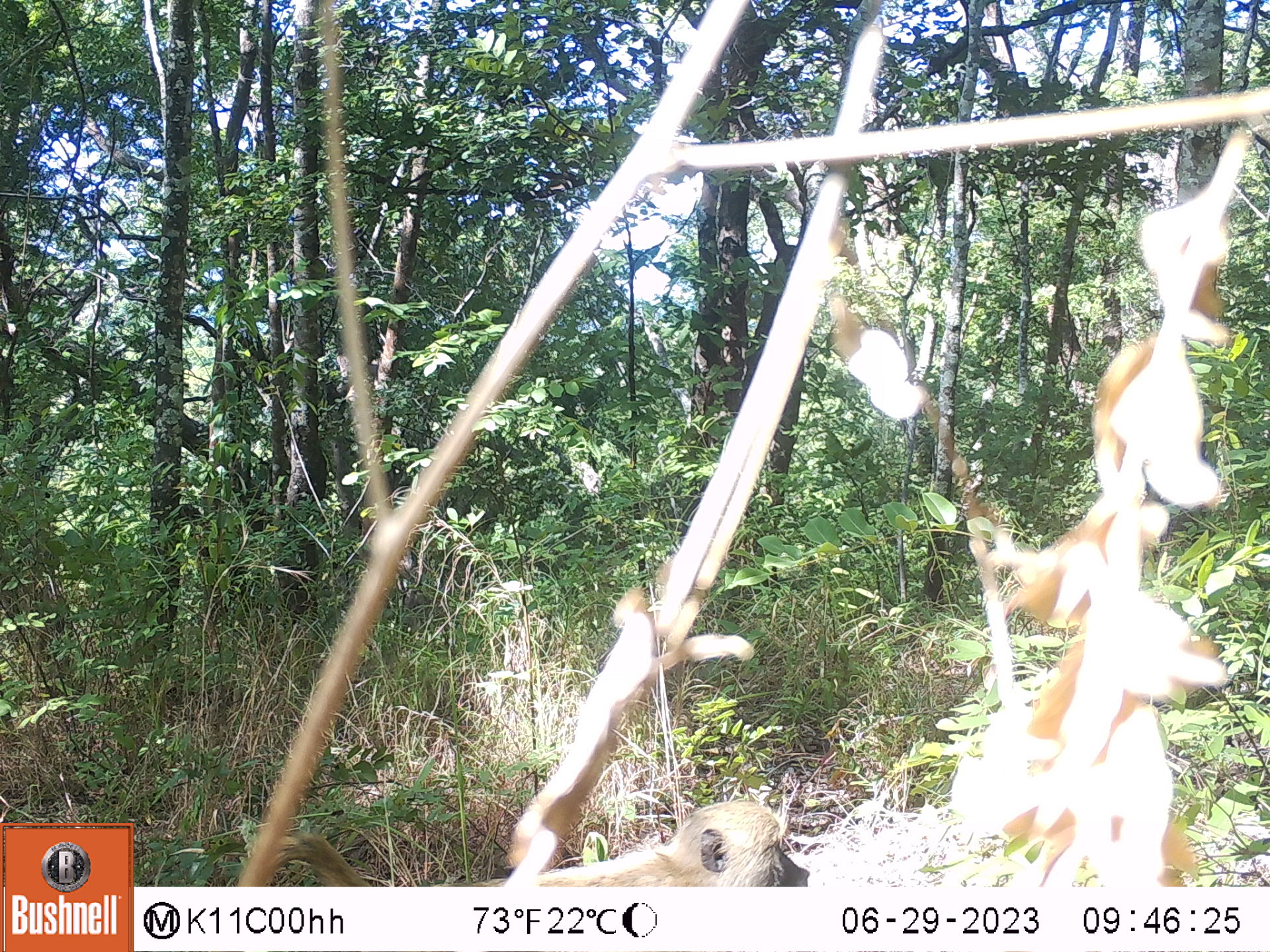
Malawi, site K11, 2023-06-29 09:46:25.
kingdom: Animalia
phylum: Chordata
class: Mammalia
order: Primates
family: Cercopithecidae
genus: Papio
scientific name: Papio cynocephalus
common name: yellow baboon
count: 1